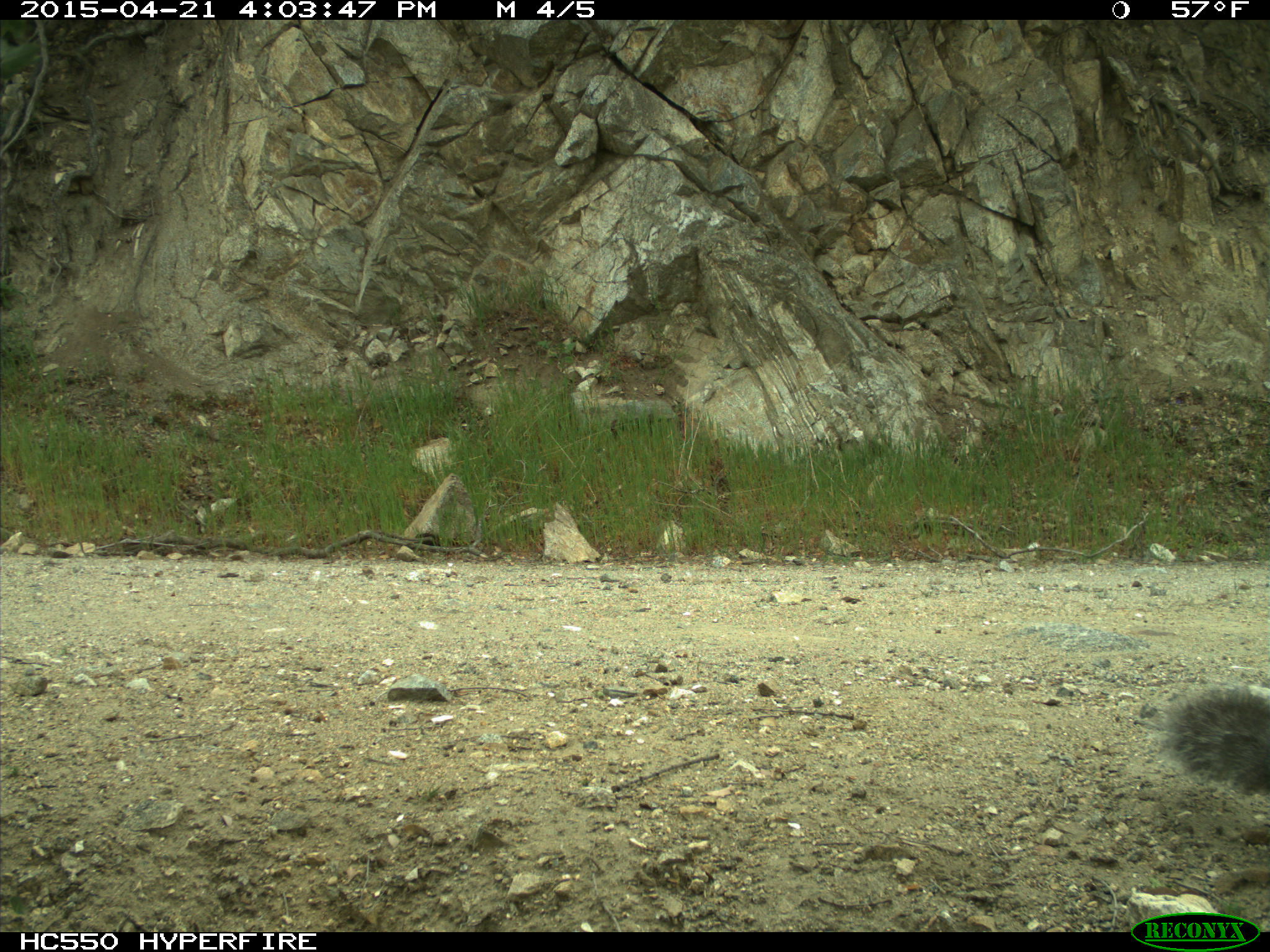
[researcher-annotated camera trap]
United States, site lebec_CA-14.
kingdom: Animalia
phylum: Chordata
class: Mammalia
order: Rodentia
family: Sciuridae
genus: Sciurus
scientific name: Sciurus carolinensis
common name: eastern gray squirrel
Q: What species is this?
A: Sciurus carolinensis (eastern gray squirrel).